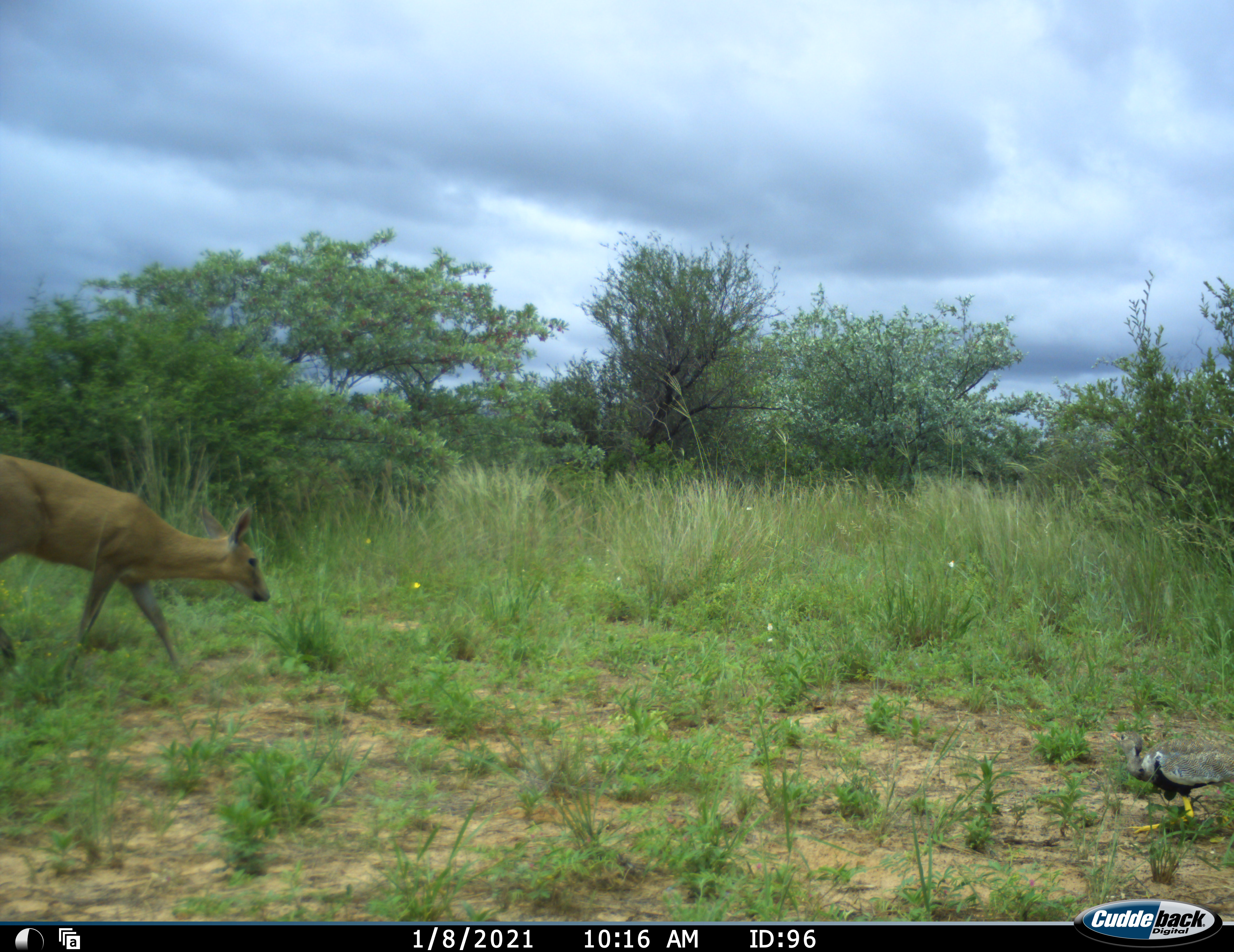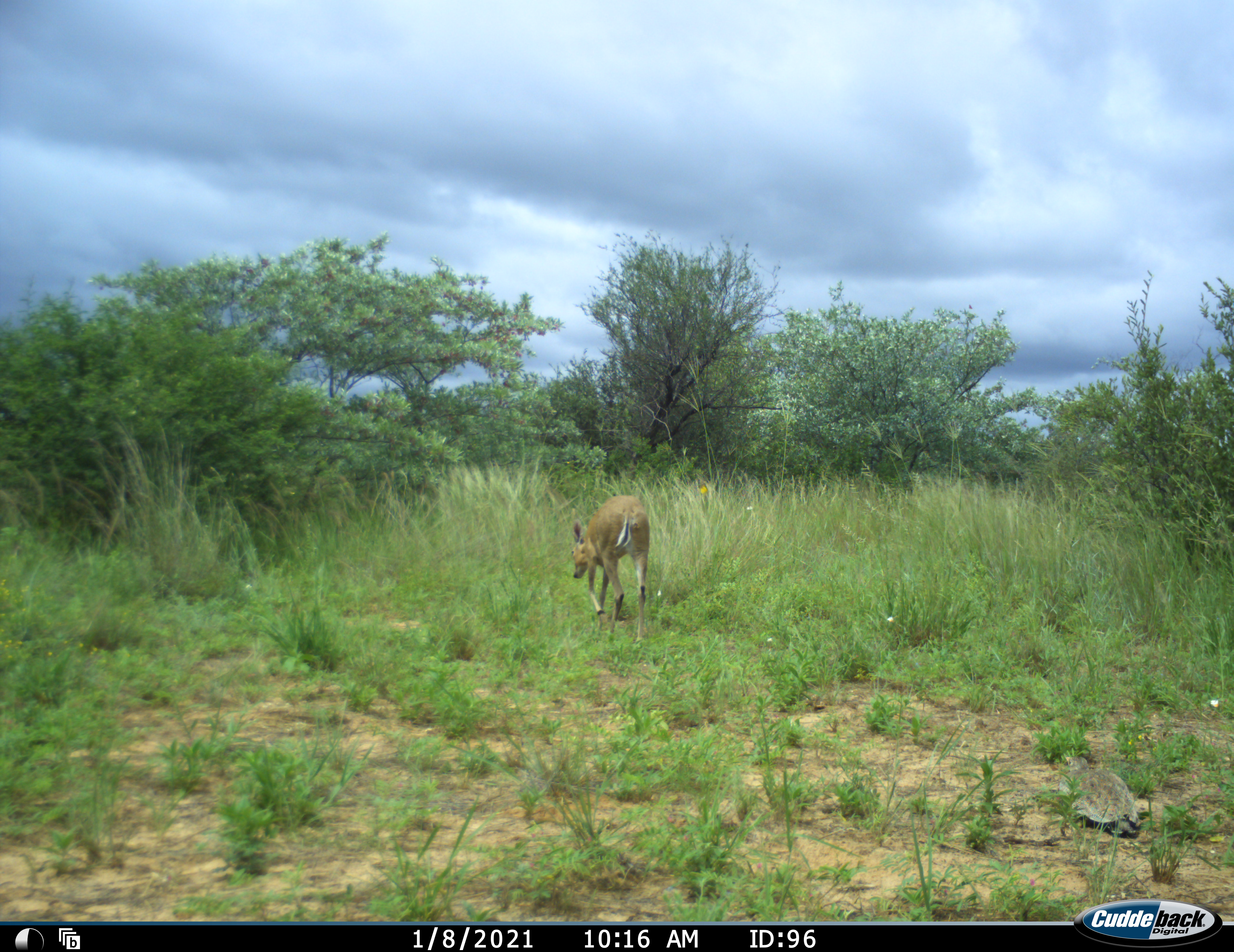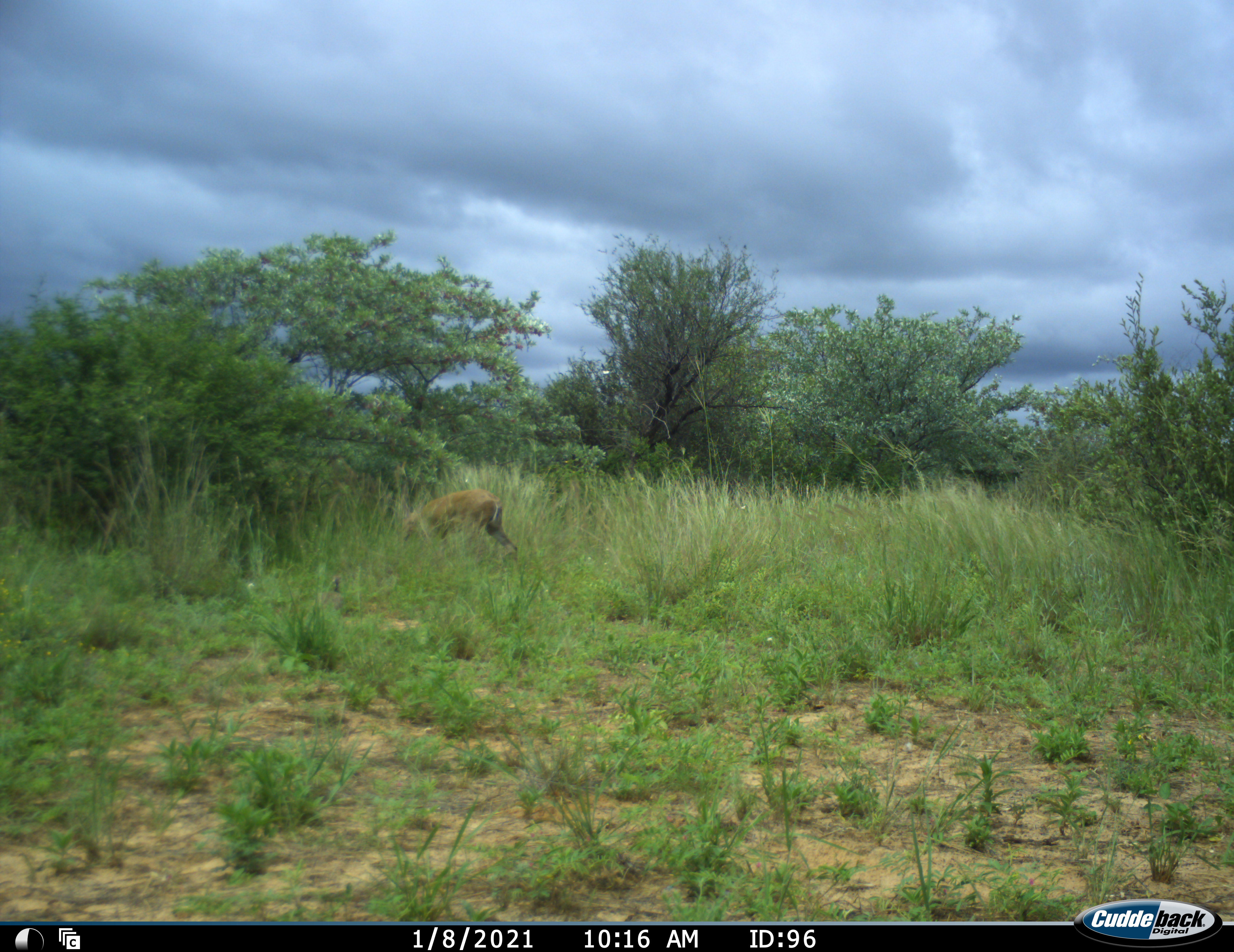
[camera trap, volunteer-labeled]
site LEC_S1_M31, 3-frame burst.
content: unidentified animal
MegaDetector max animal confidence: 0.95